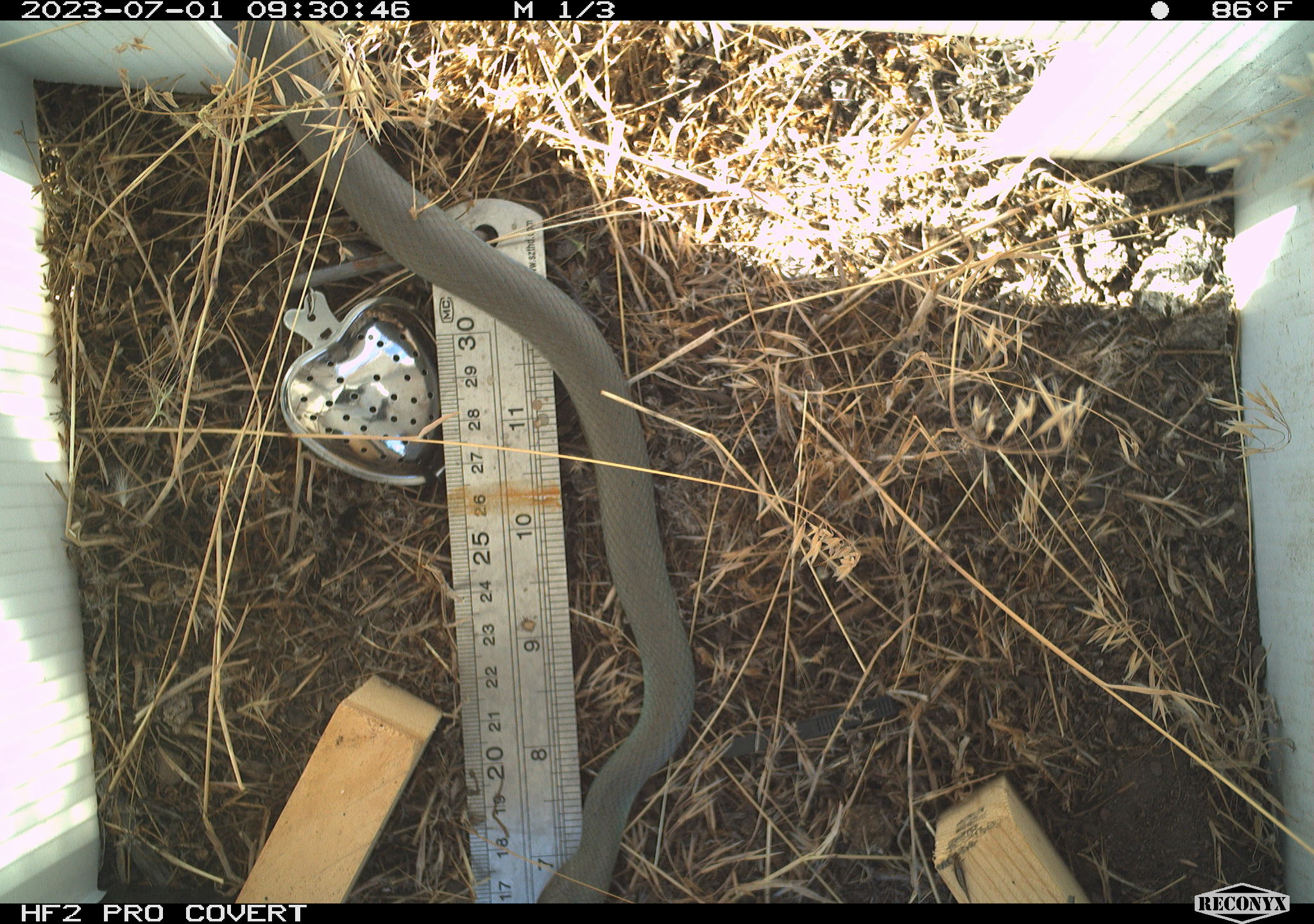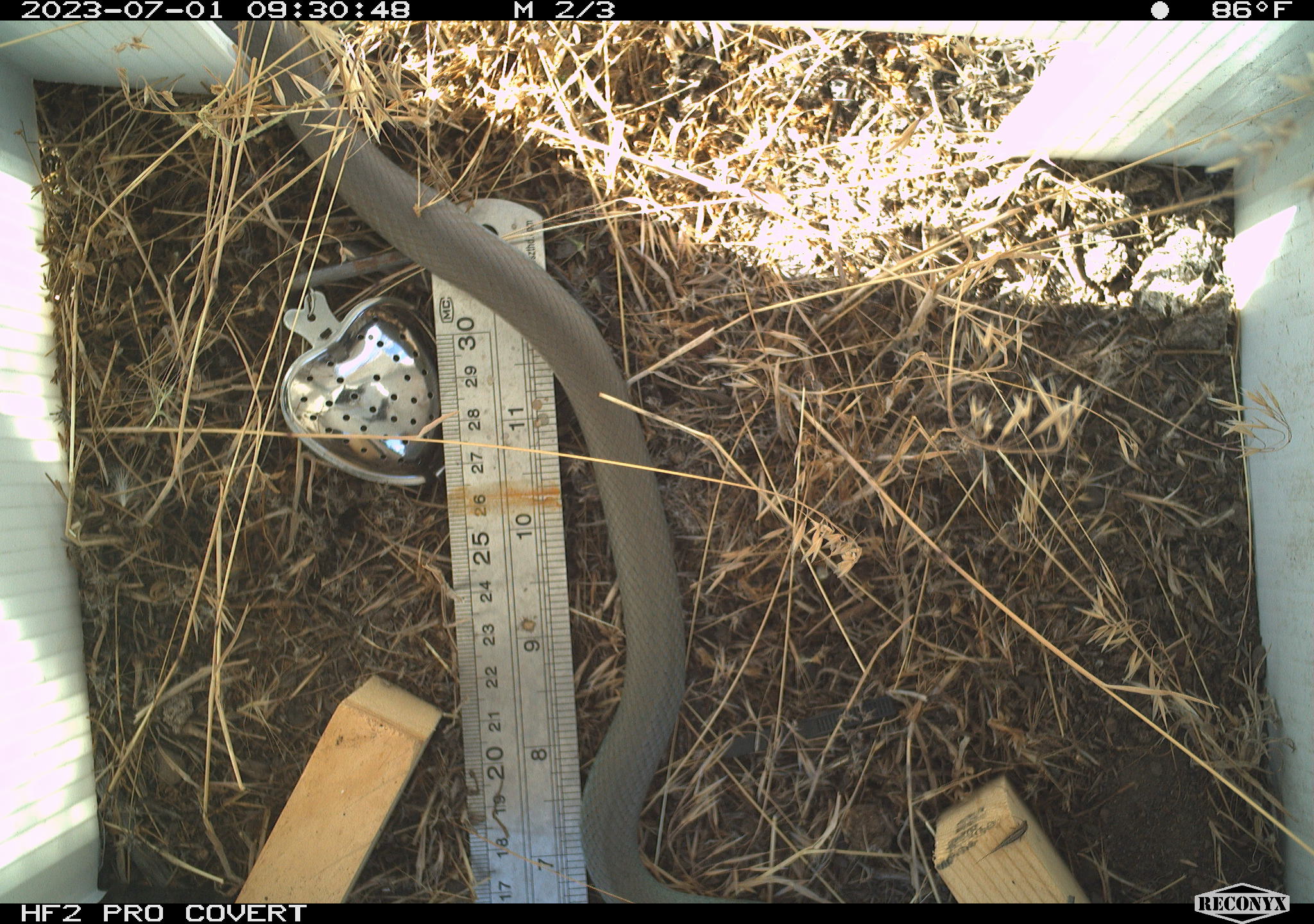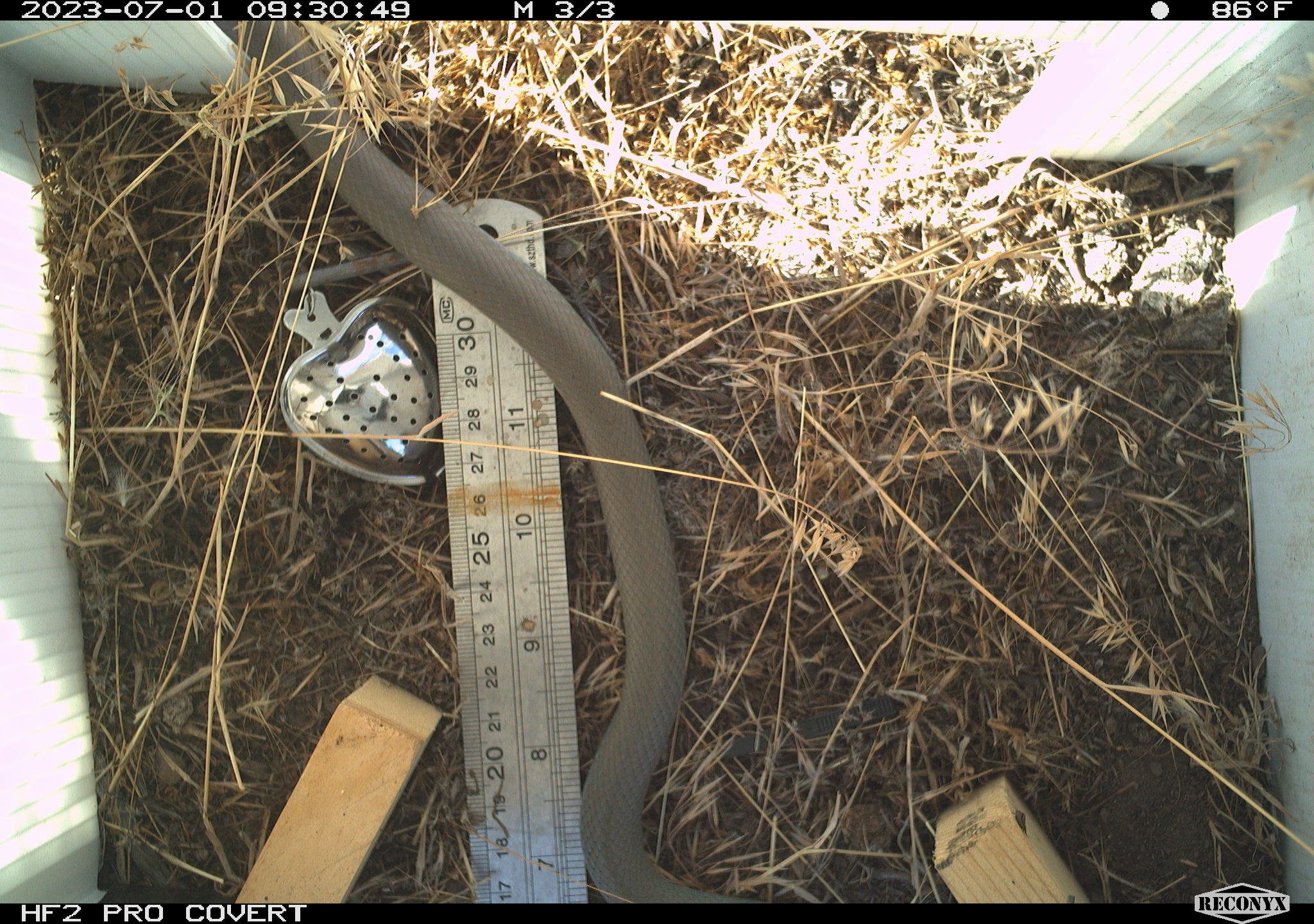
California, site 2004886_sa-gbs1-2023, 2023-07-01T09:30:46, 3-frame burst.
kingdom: Animalia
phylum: Chordata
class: Reptilia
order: Squamata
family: Colubridae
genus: Coluber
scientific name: Coluber constrictor mormon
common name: western yellow-bellied racer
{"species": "western yellow-bellied racer (Coluber constrictor mormon)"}